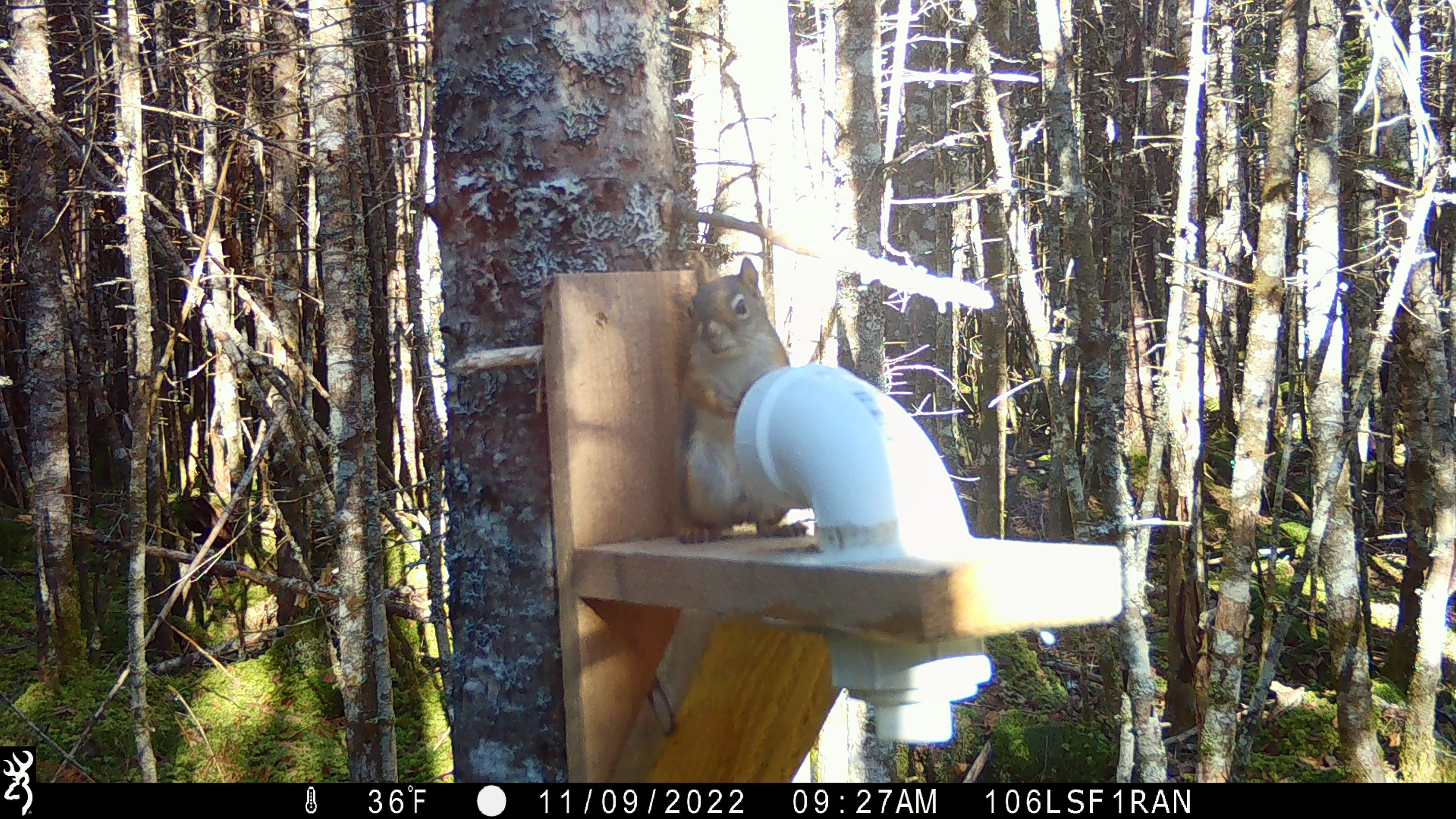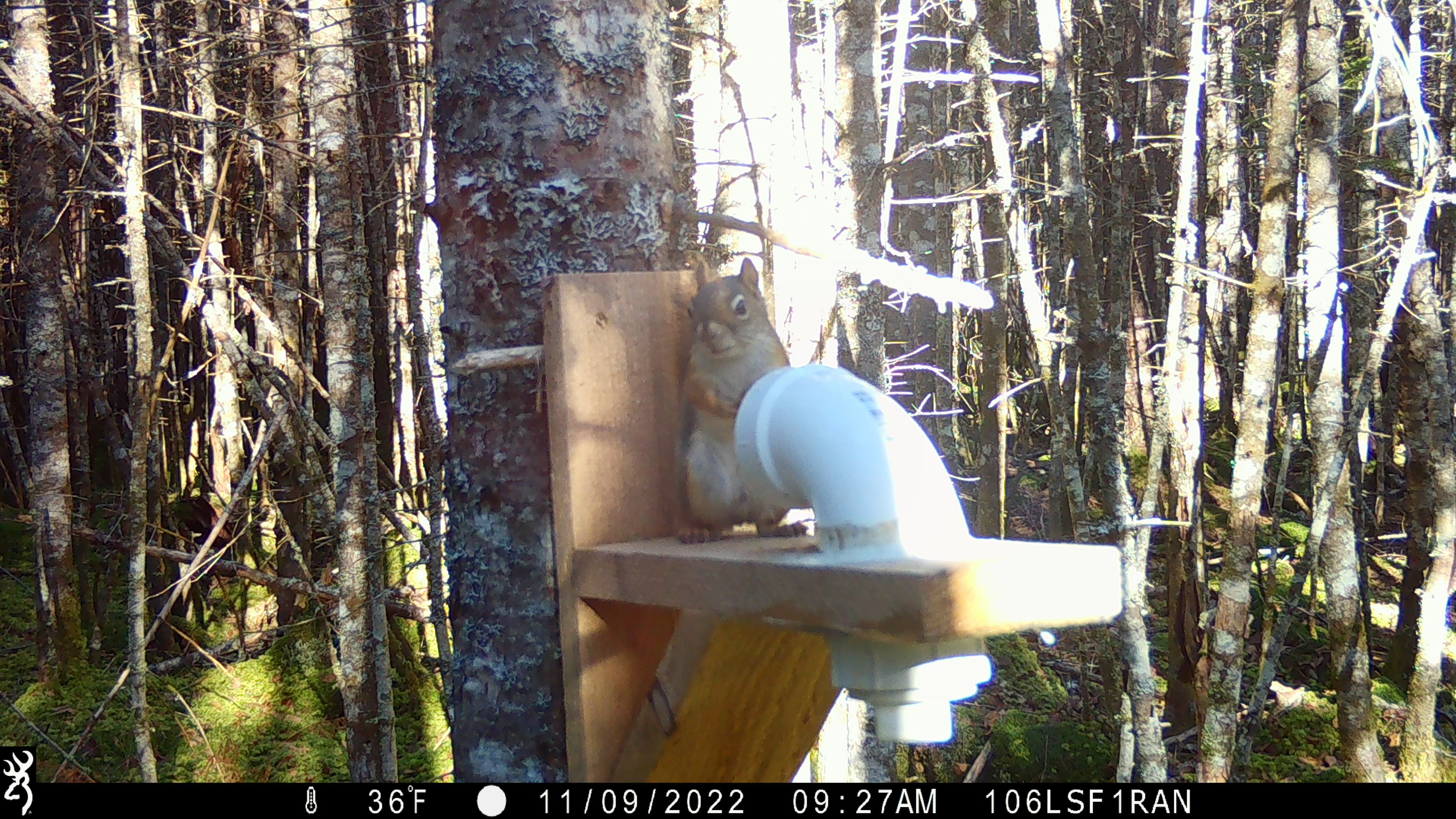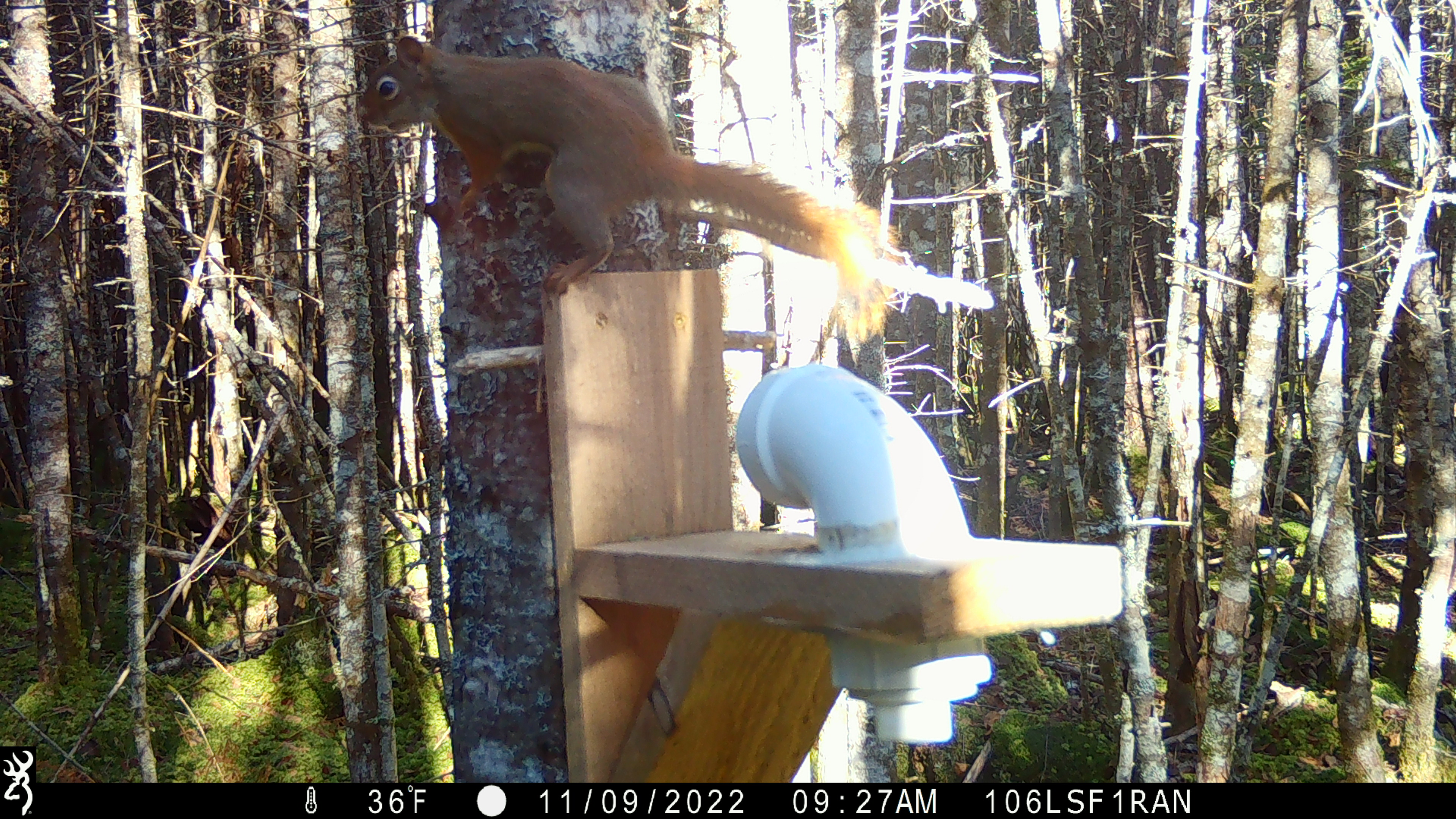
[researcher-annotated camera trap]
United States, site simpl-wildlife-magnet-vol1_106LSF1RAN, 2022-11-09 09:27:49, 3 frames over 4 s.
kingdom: Animalia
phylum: Chordata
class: Mammalia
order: Rodentia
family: Sciuridae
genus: Tamiasciurus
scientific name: Tamiasciurus hudsonicus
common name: red squirrel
Red squirrel (Tamiasciurus hudsonicus).